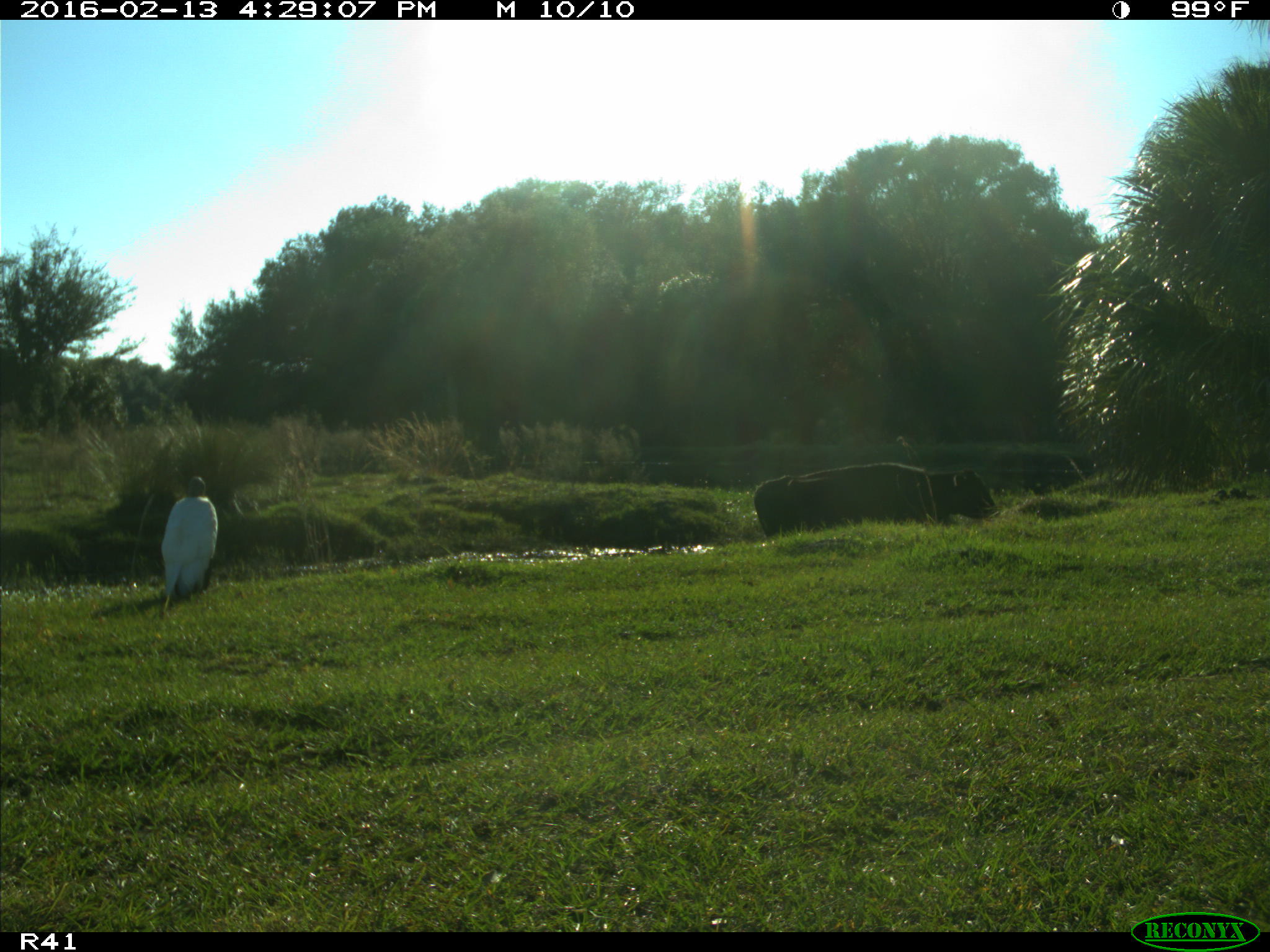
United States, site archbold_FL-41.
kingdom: Animalia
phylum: Chordata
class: Mammalia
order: Artiodactyla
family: Bovidae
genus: Bos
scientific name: Bos taurus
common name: domestic cow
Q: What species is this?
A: Bos taurus (domestic cow).